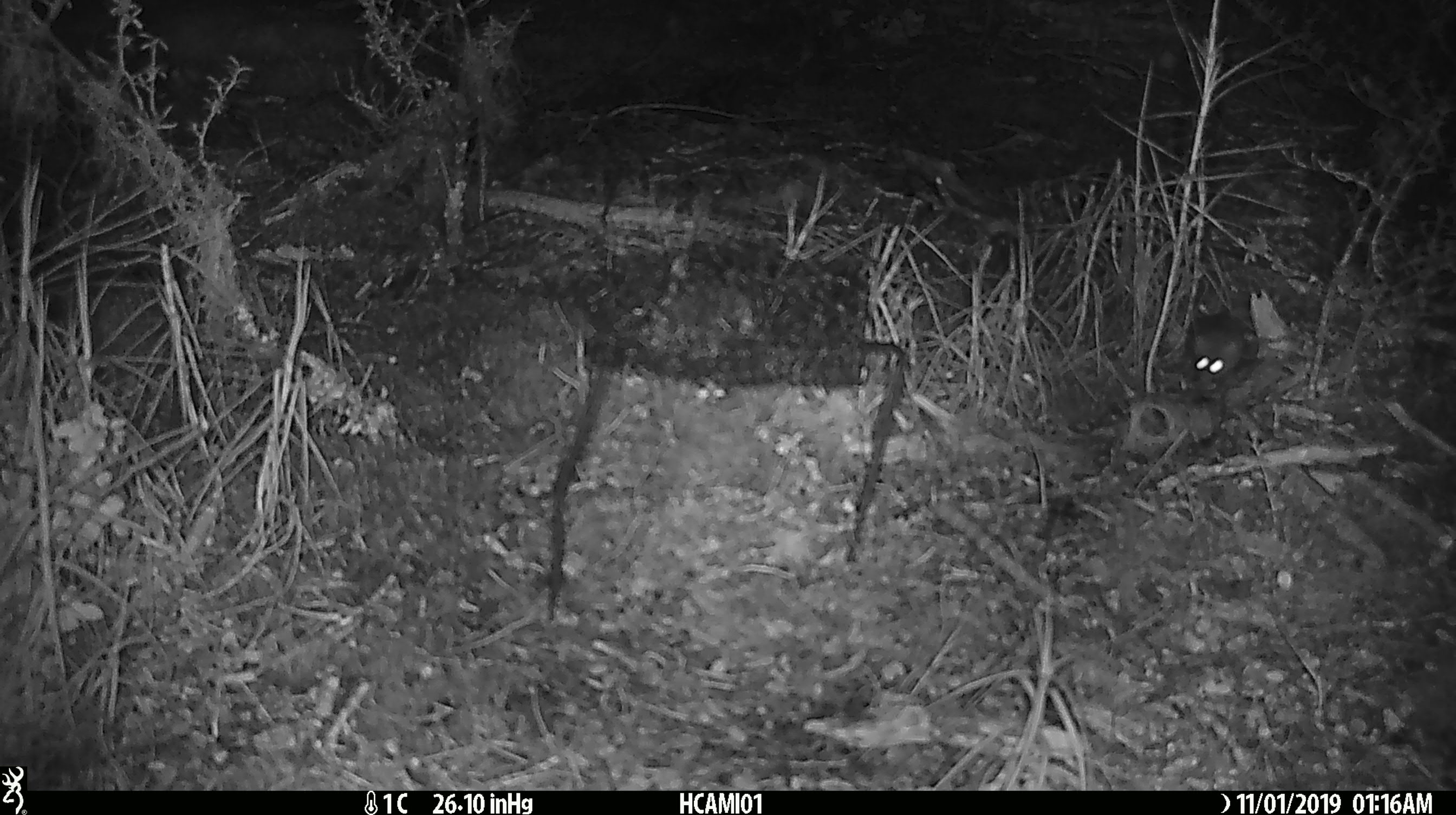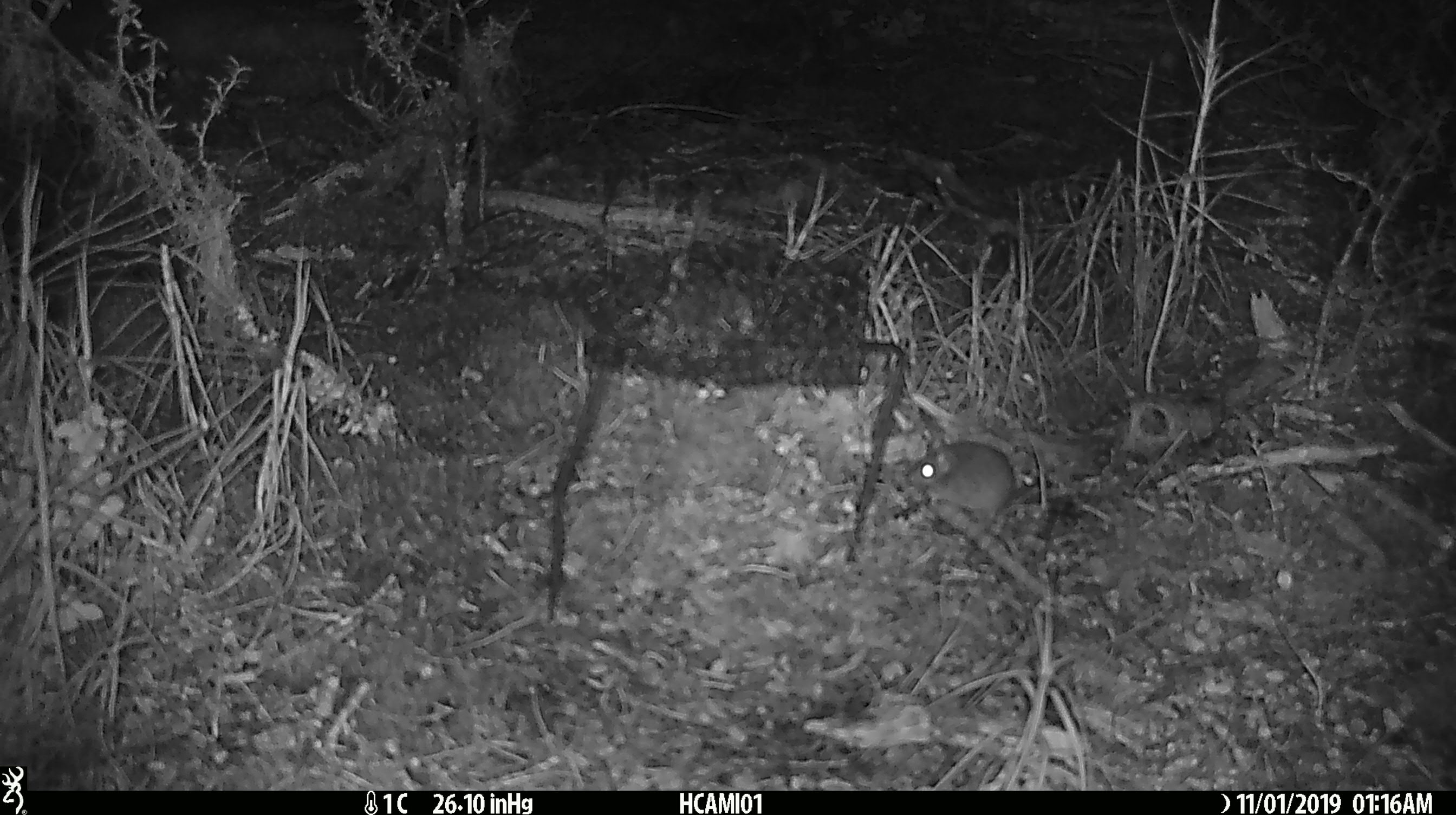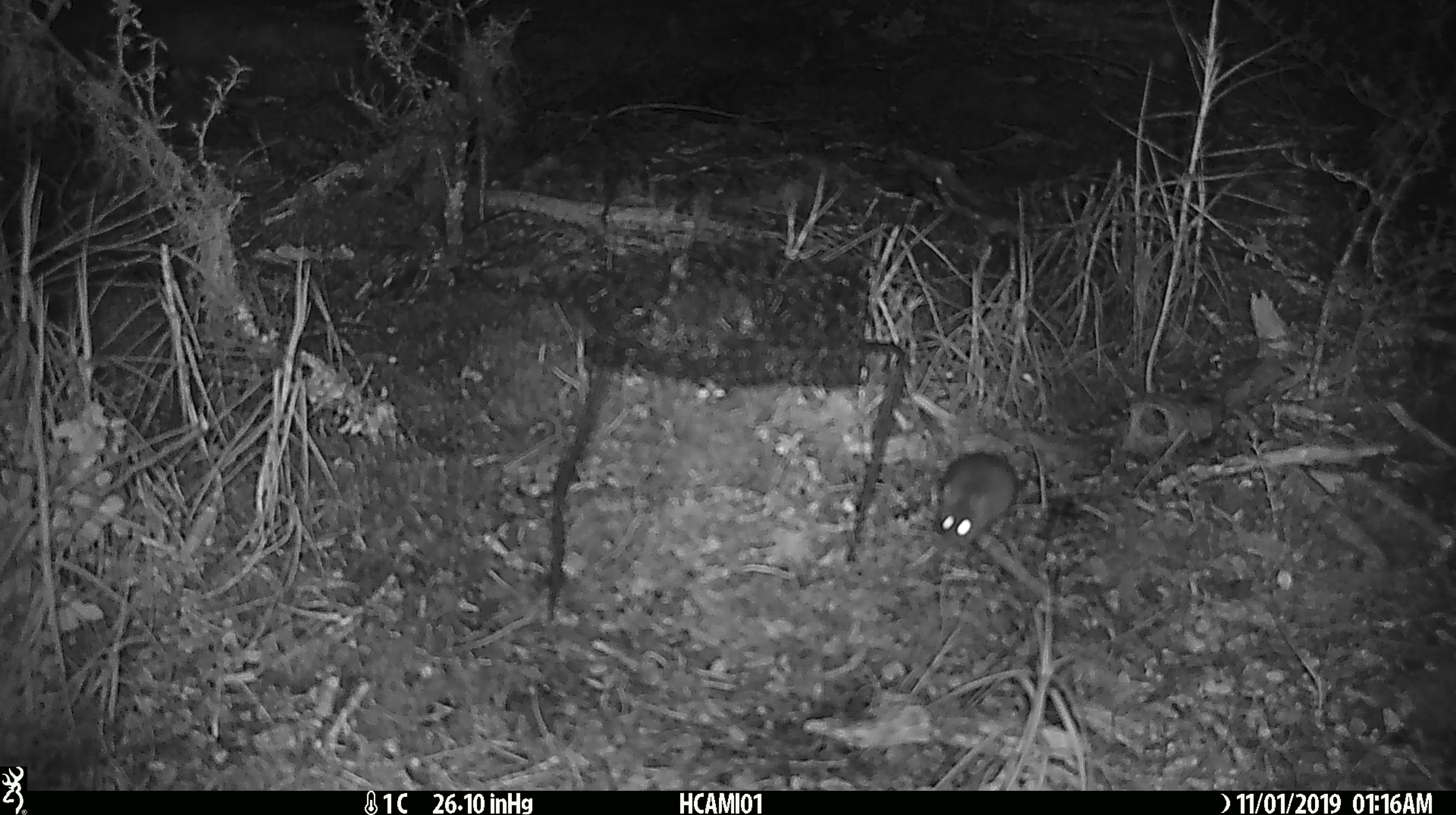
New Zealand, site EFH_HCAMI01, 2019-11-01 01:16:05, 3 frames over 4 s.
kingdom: Animalia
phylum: Chordata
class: Mammalia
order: Rodentia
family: Muridae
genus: Mus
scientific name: Mus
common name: mouse